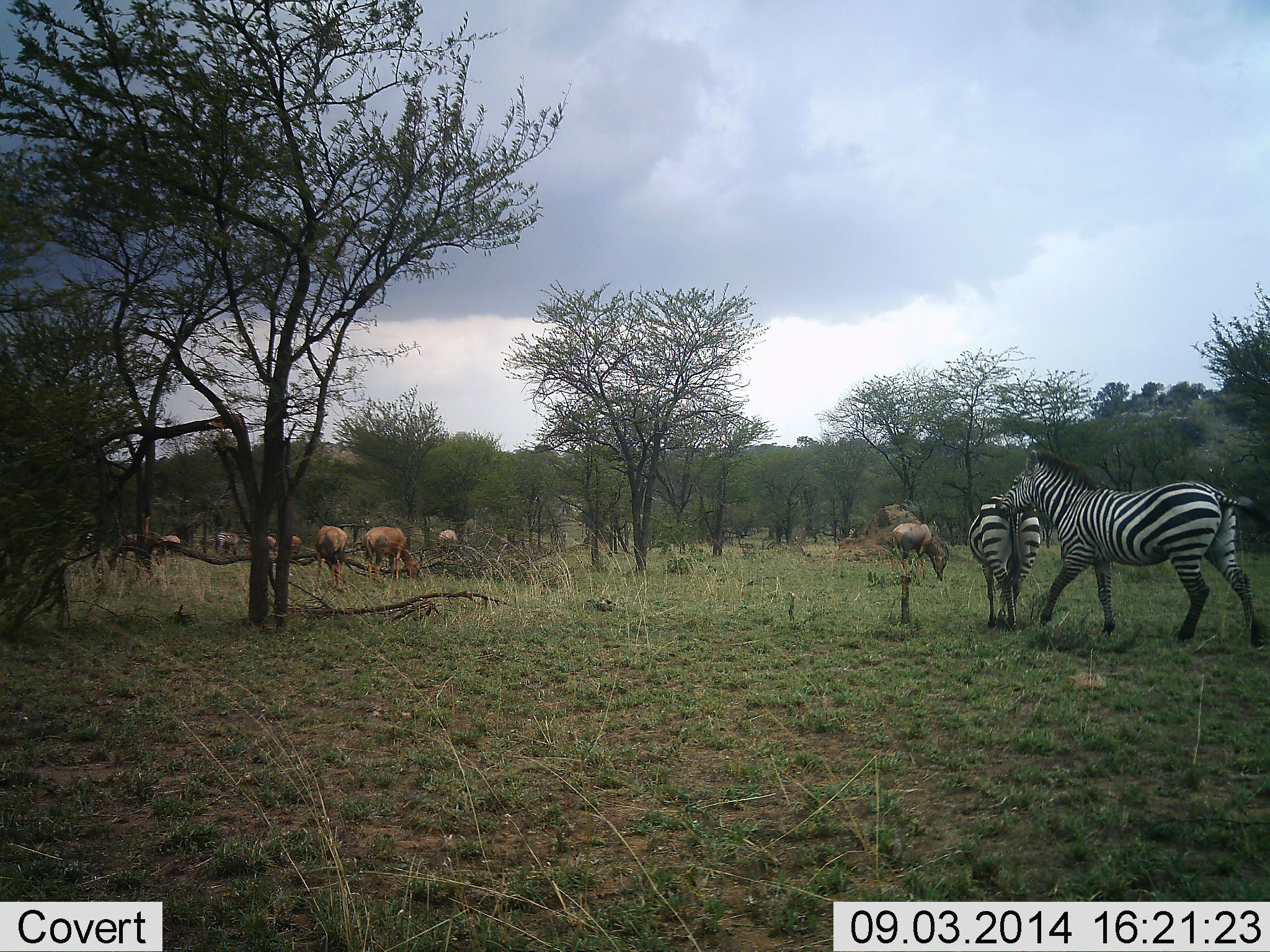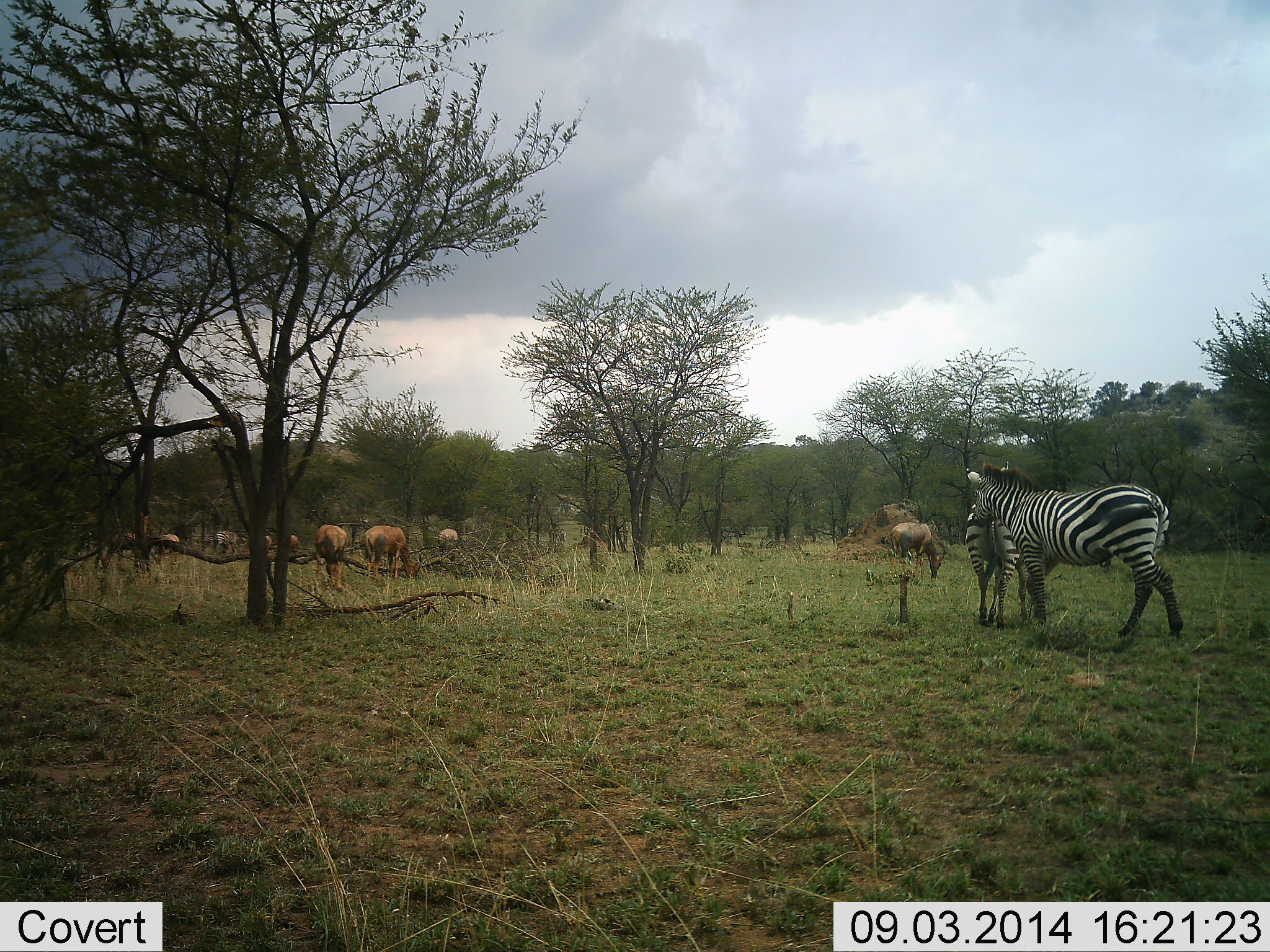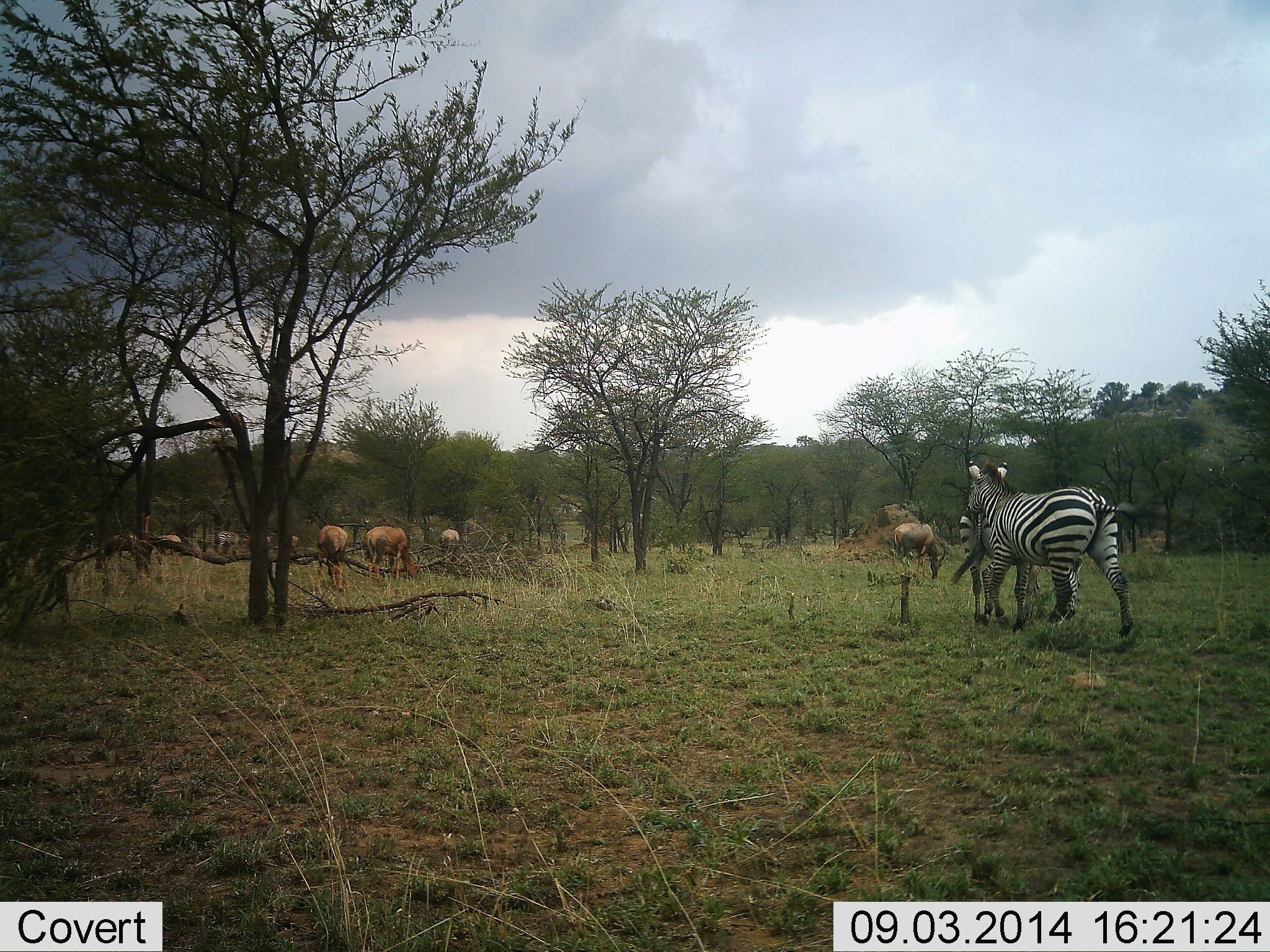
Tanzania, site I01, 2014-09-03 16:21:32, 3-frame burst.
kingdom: Animalia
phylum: Chordata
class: Mammalia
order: Artiodactyla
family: Bovidae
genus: Connochaetes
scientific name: Connochaetes taurinus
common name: blue wildebeest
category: wildebeest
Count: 8.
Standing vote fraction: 12%.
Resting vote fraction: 0%.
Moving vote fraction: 0%.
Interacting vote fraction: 0%.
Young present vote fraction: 0%.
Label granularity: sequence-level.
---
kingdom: Animalia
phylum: Chordata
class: Mammalia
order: Perissodactyla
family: Equidae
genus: Equus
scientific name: Equus quagga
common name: plains zebra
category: zebra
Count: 2.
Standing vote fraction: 38%.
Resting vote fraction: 0%.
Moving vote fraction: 58%.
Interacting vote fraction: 17%.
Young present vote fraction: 0%.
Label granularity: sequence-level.